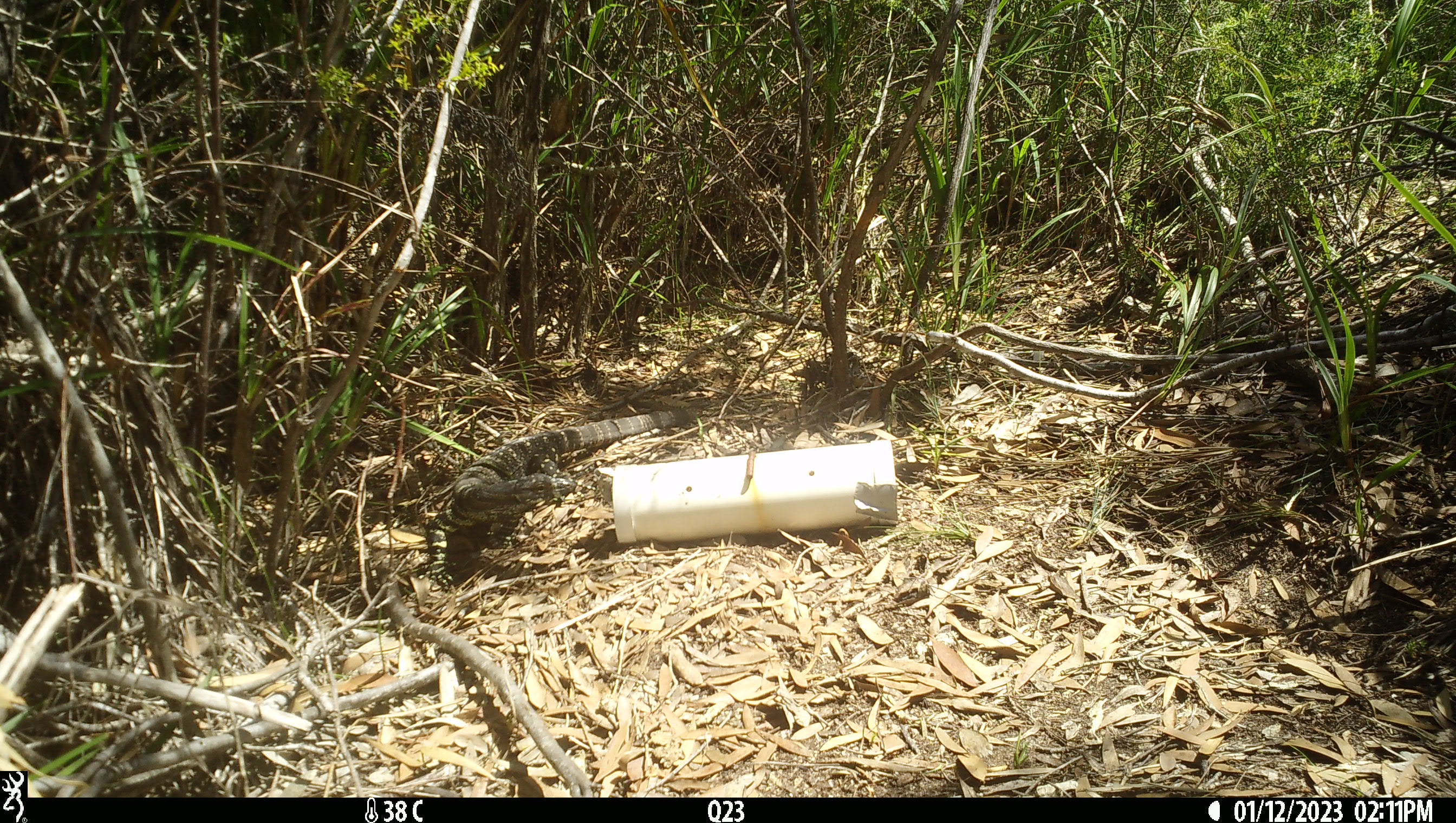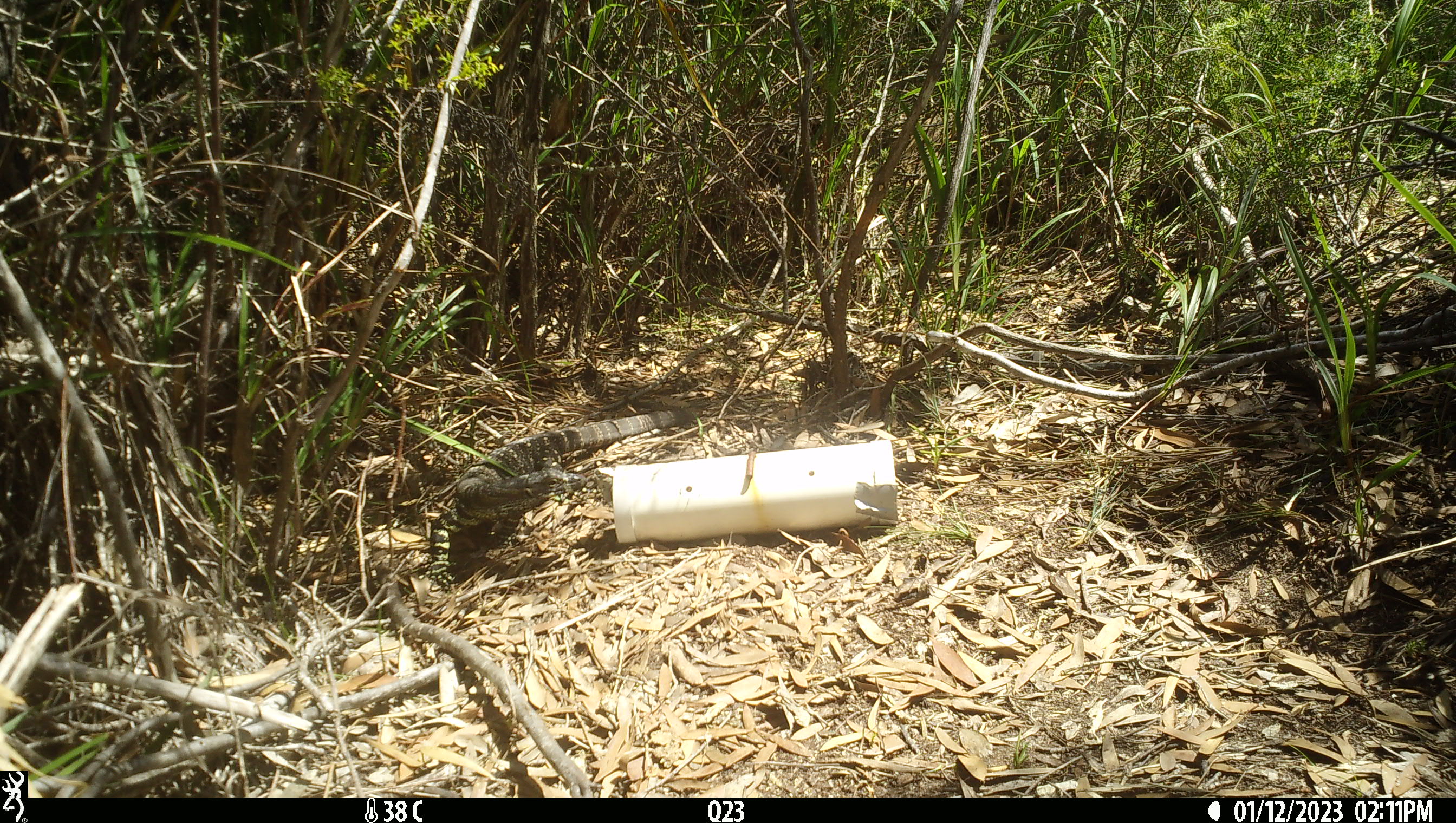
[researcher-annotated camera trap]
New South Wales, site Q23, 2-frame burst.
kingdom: Animalia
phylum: Chordata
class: Reptilia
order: Squamata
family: Varanidae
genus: Varanus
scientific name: Varanus varius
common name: lace monitor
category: goanna